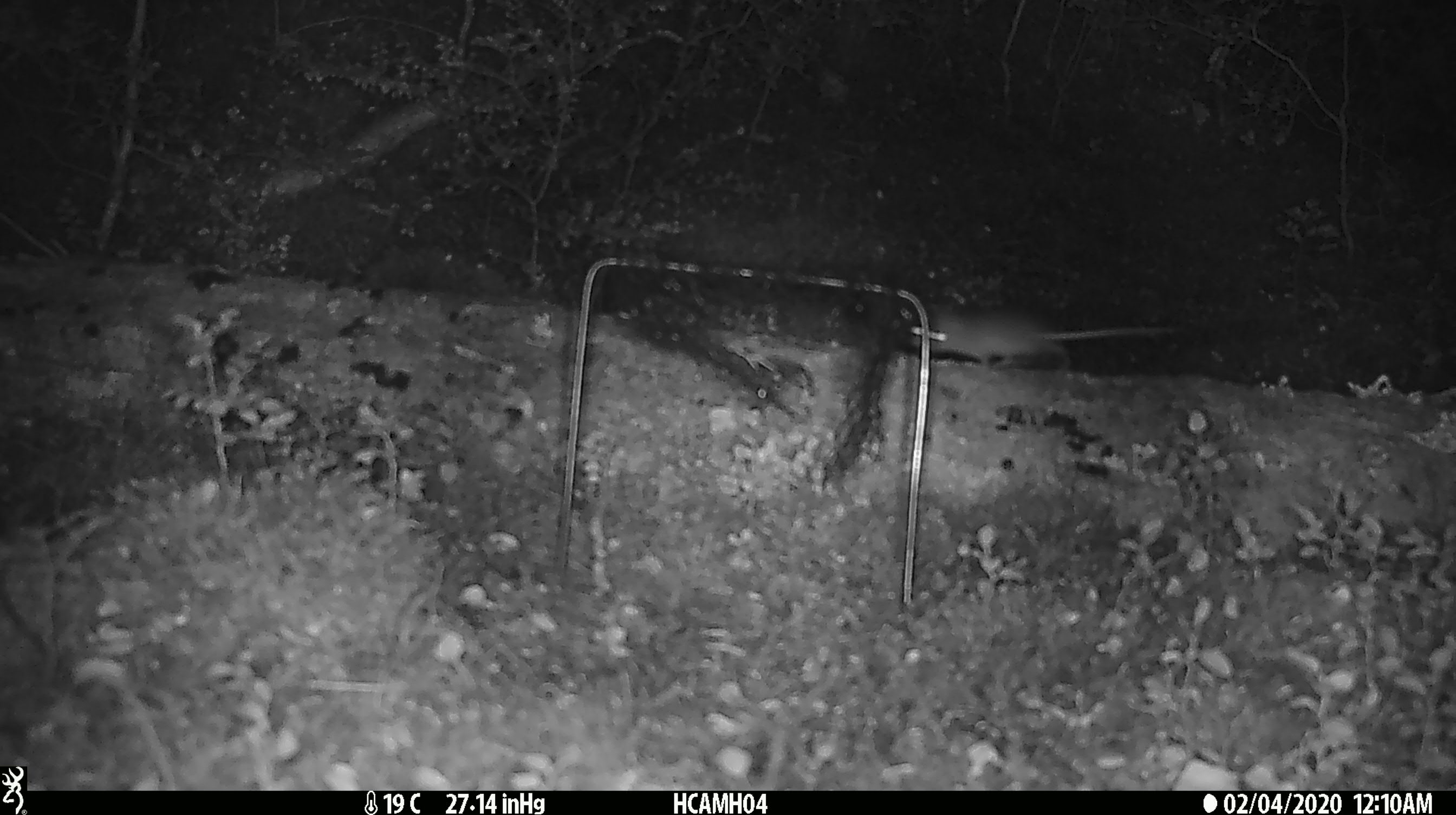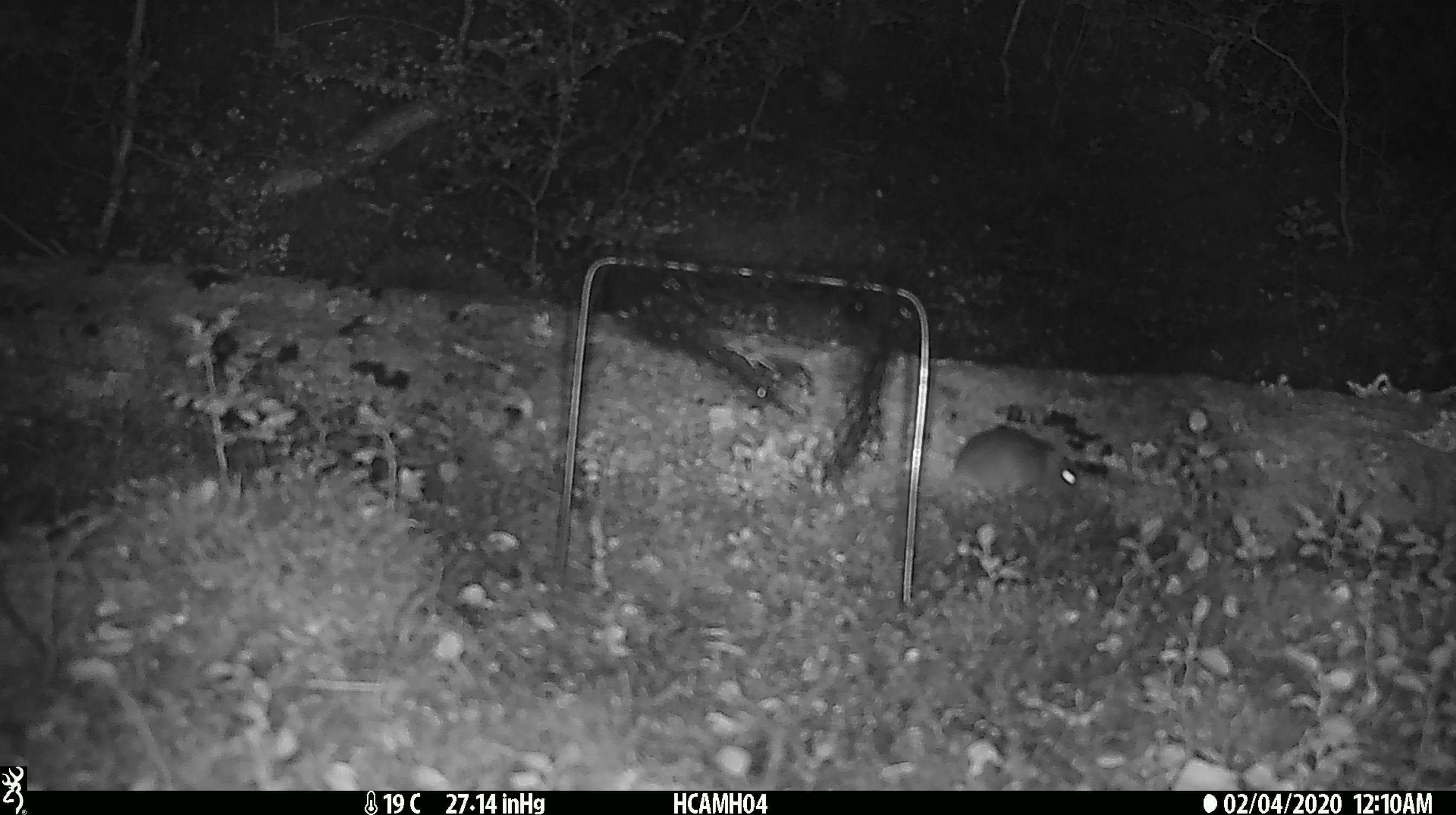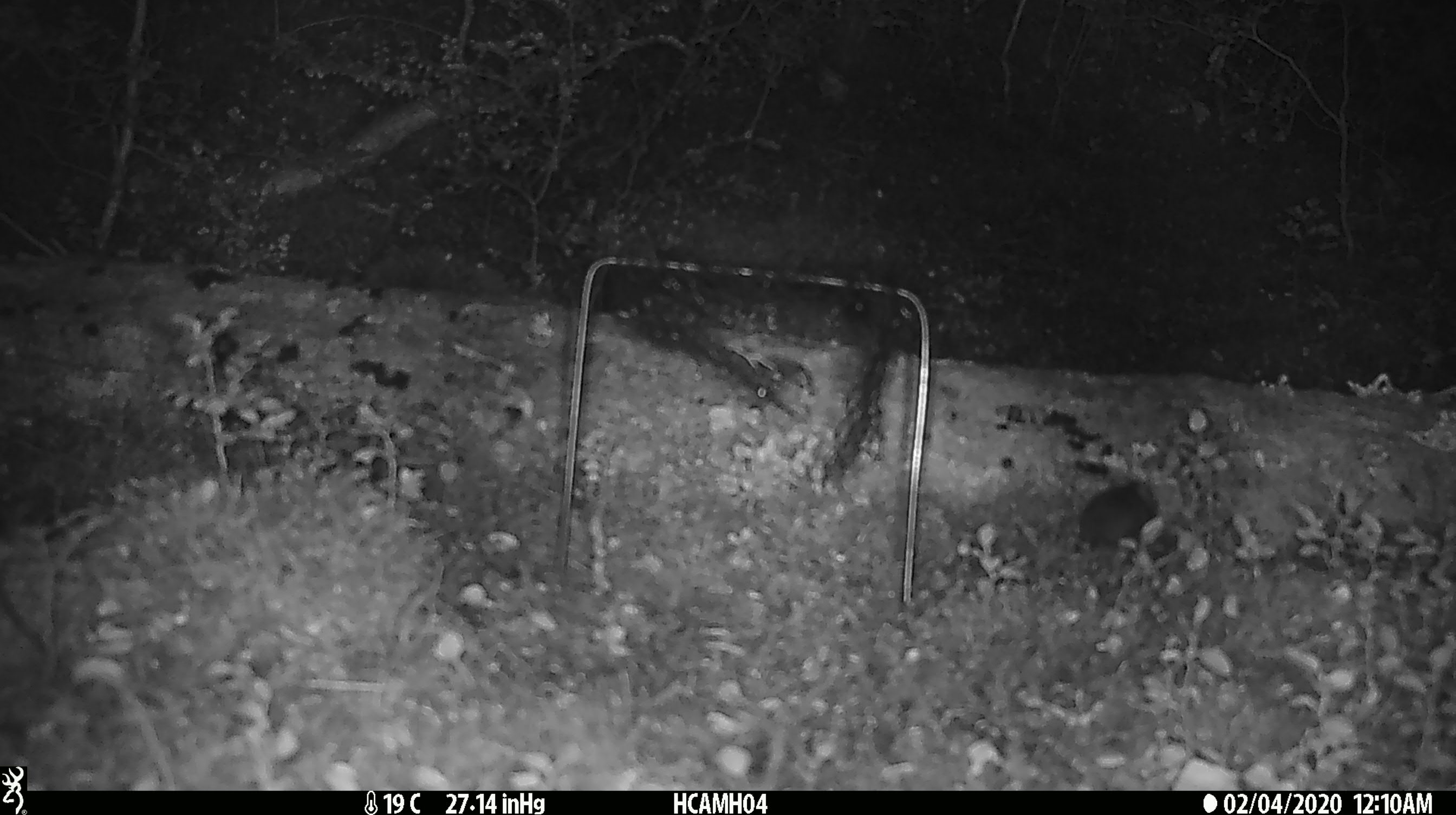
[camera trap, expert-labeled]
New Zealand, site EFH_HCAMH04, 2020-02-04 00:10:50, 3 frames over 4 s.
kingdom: Animalia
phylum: Chordata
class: Mammalia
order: Rodentia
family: Muridae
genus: Mus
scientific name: Mus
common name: mouse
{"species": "mouse (Mus)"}